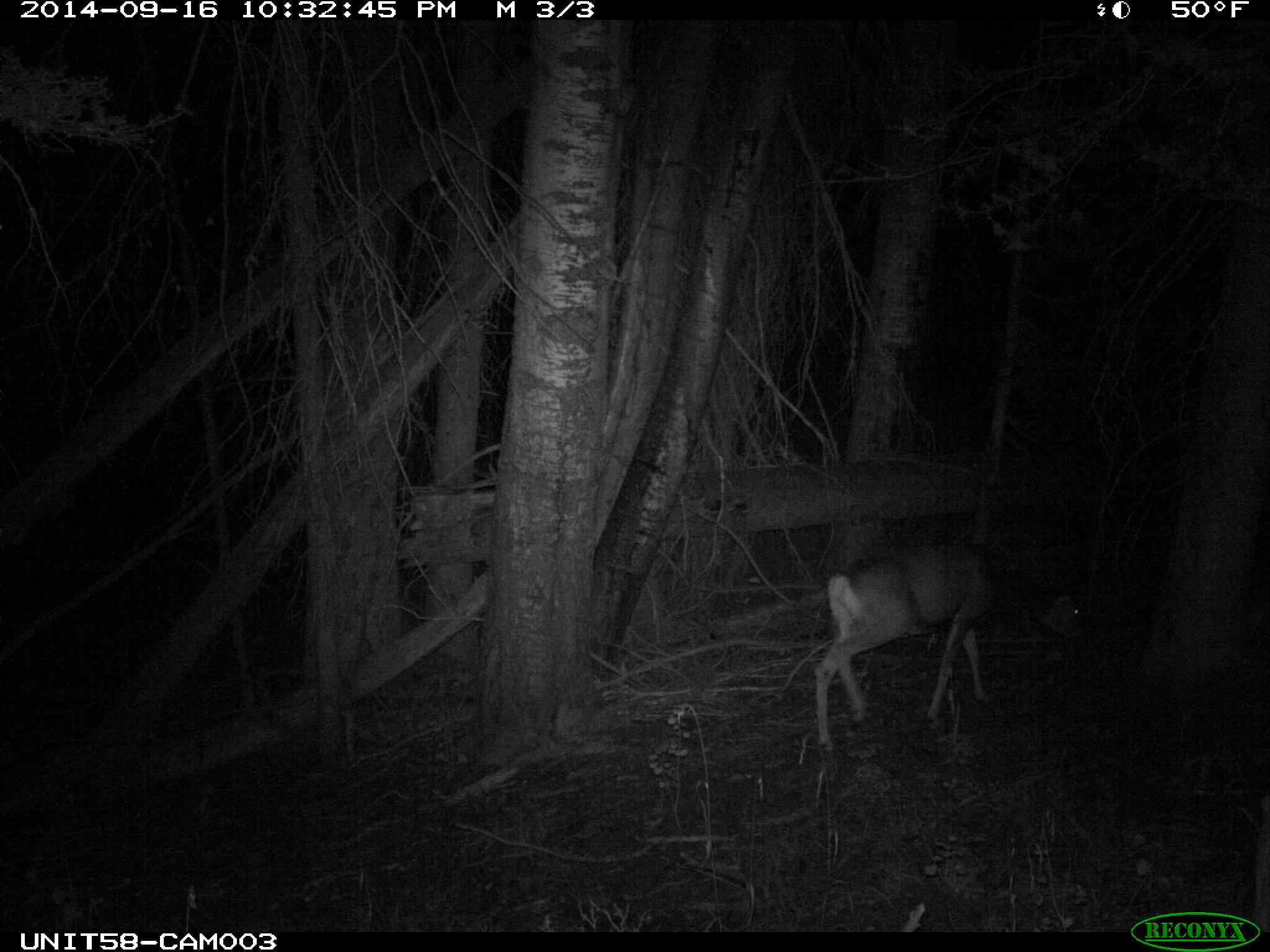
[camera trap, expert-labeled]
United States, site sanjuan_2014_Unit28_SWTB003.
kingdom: Animalia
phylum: Chordata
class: Mammalia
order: Artiodactyla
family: Cervidae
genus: Odocoileus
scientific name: Odocoileus hemionus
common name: mule deer